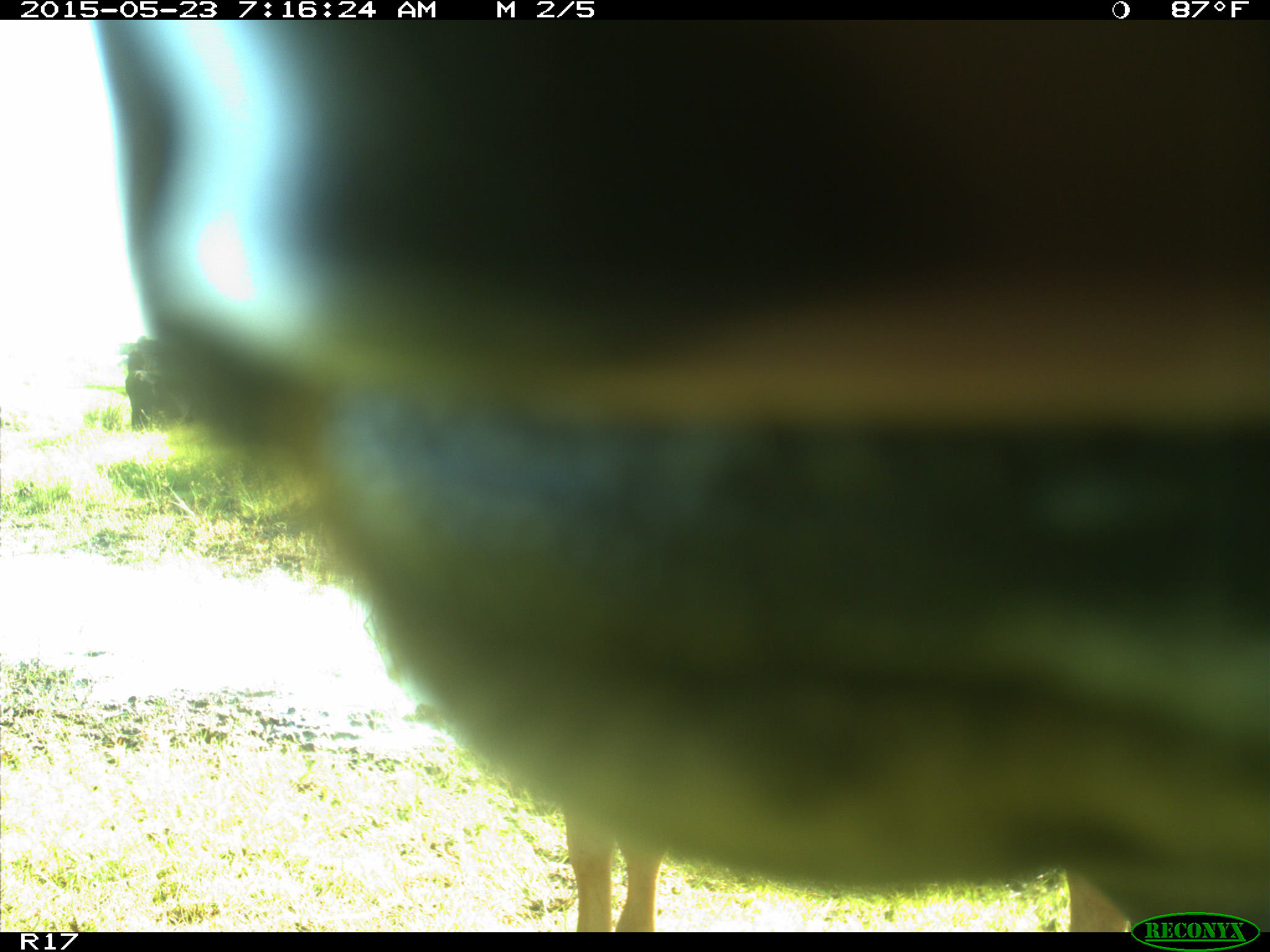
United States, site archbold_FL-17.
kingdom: Animalia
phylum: Chordata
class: Mammalia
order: Artiodactyla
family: Bovidae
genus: Bos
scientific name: Bos taurus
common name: domestic cow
Bos taurus (domestic cow).